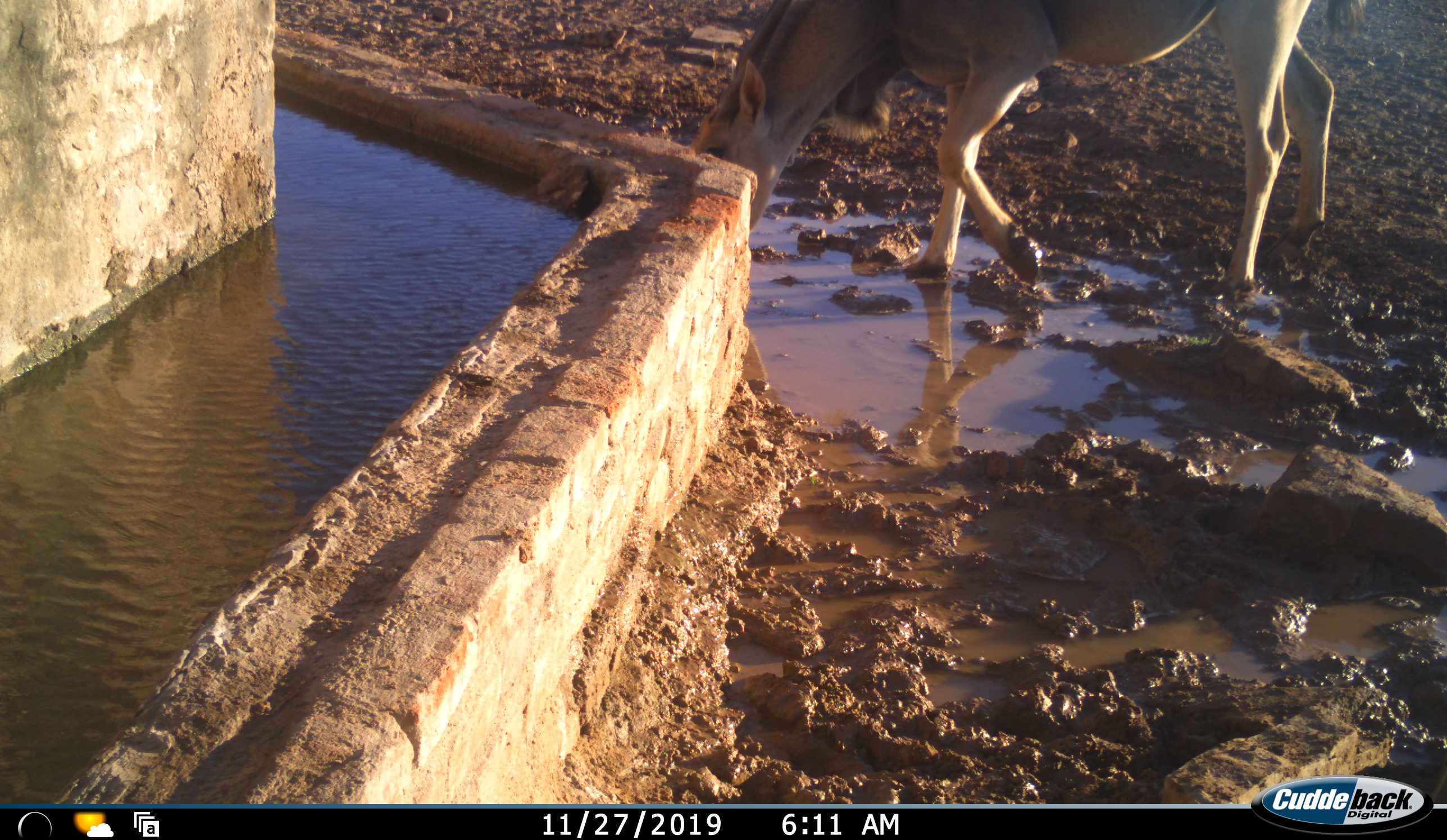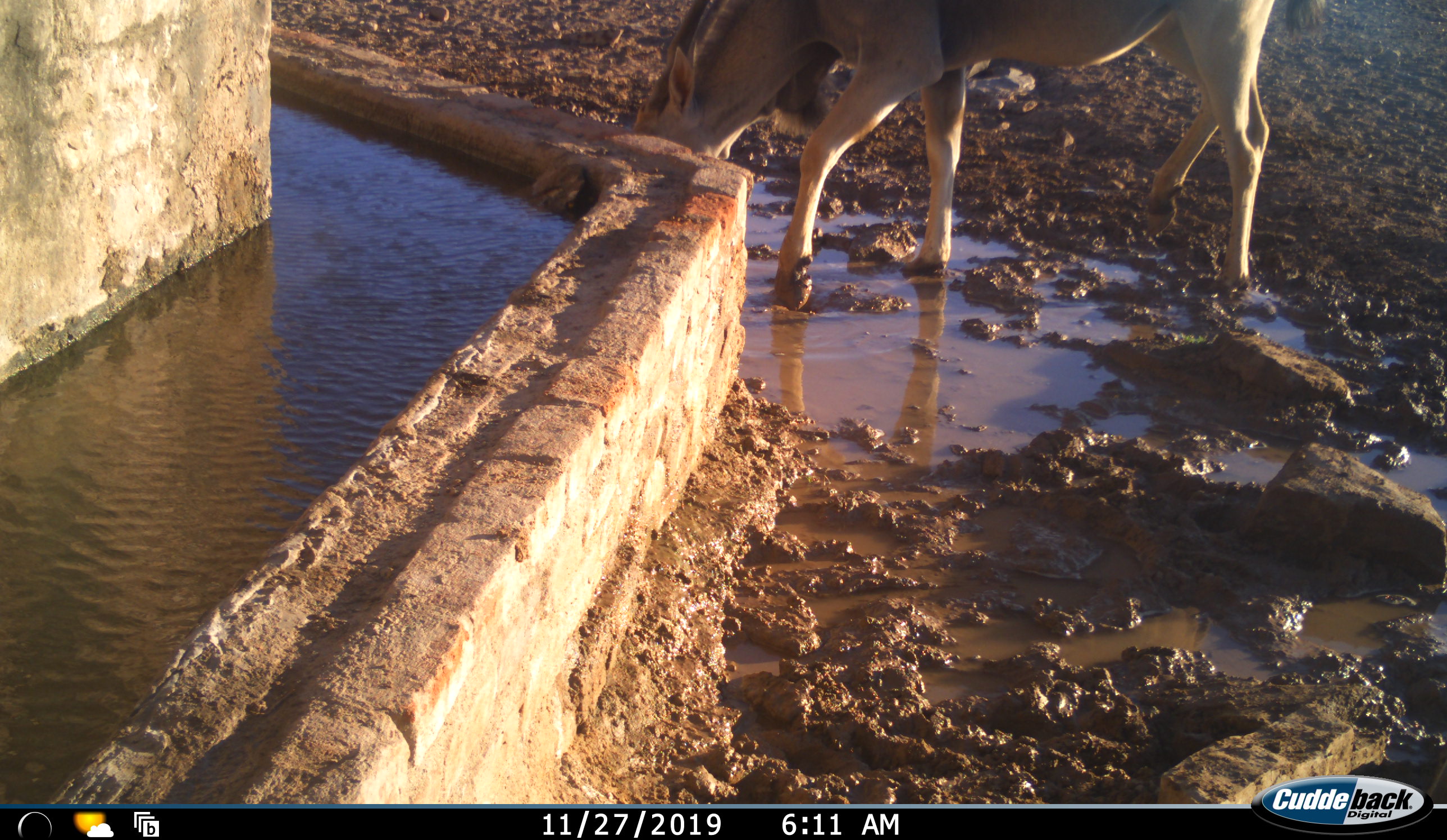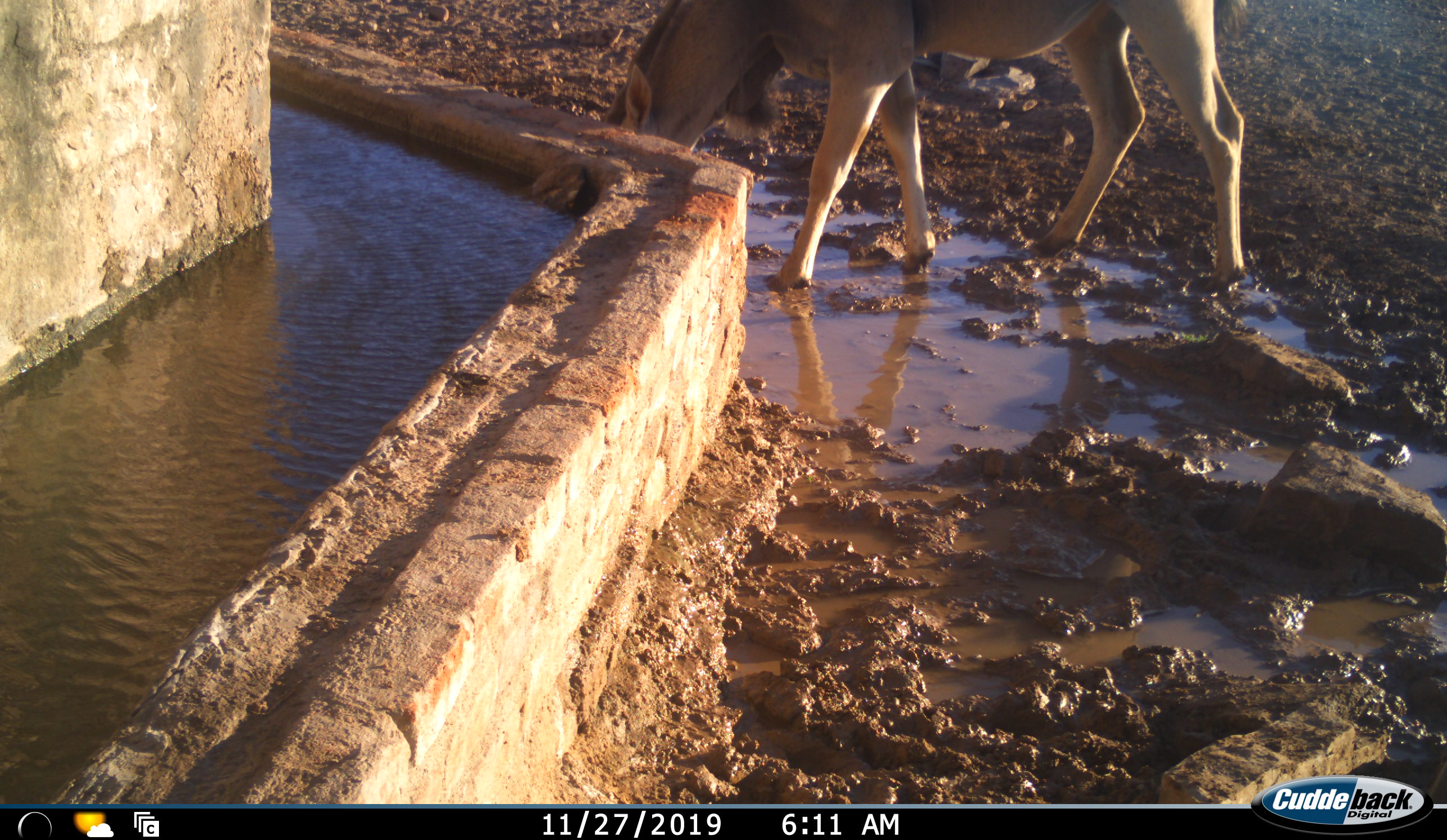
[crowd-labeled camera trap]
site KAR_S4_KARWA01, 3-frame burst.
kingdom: Animalia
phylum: Chordata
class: Mammalia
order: Artiodactyla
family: Bovidae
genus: Tragelaphus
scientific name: Tragelaphus oryx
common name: eland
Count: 1.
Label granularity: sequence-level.